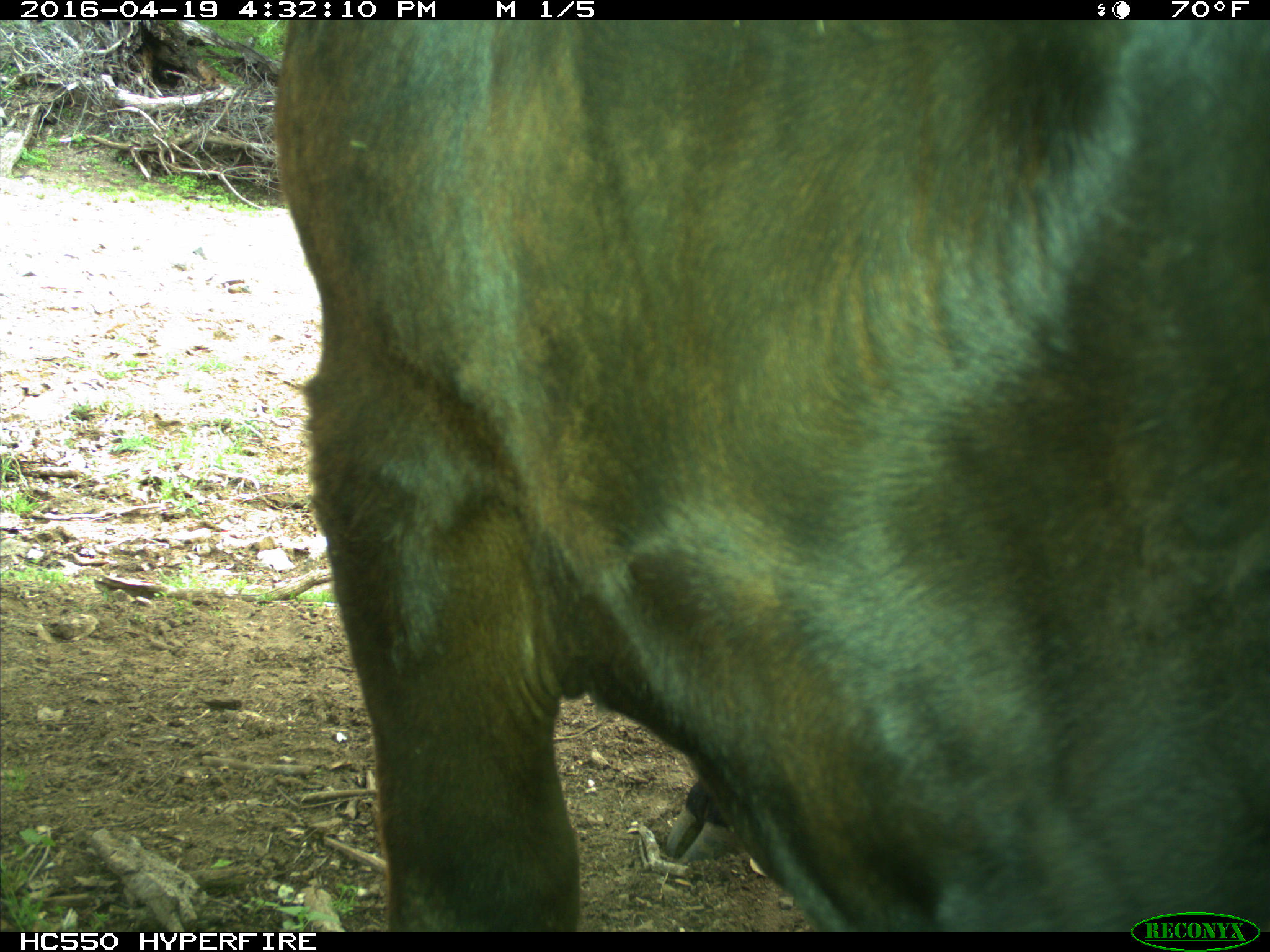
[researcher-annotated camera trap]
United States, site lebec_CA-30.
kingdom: Animalia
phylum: Chordata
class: Mammalia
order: Artiodactyla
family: Bovidae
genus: Bos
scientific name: Bos taurus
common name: domestic cow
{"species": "Bos taurus (domestic cow)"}